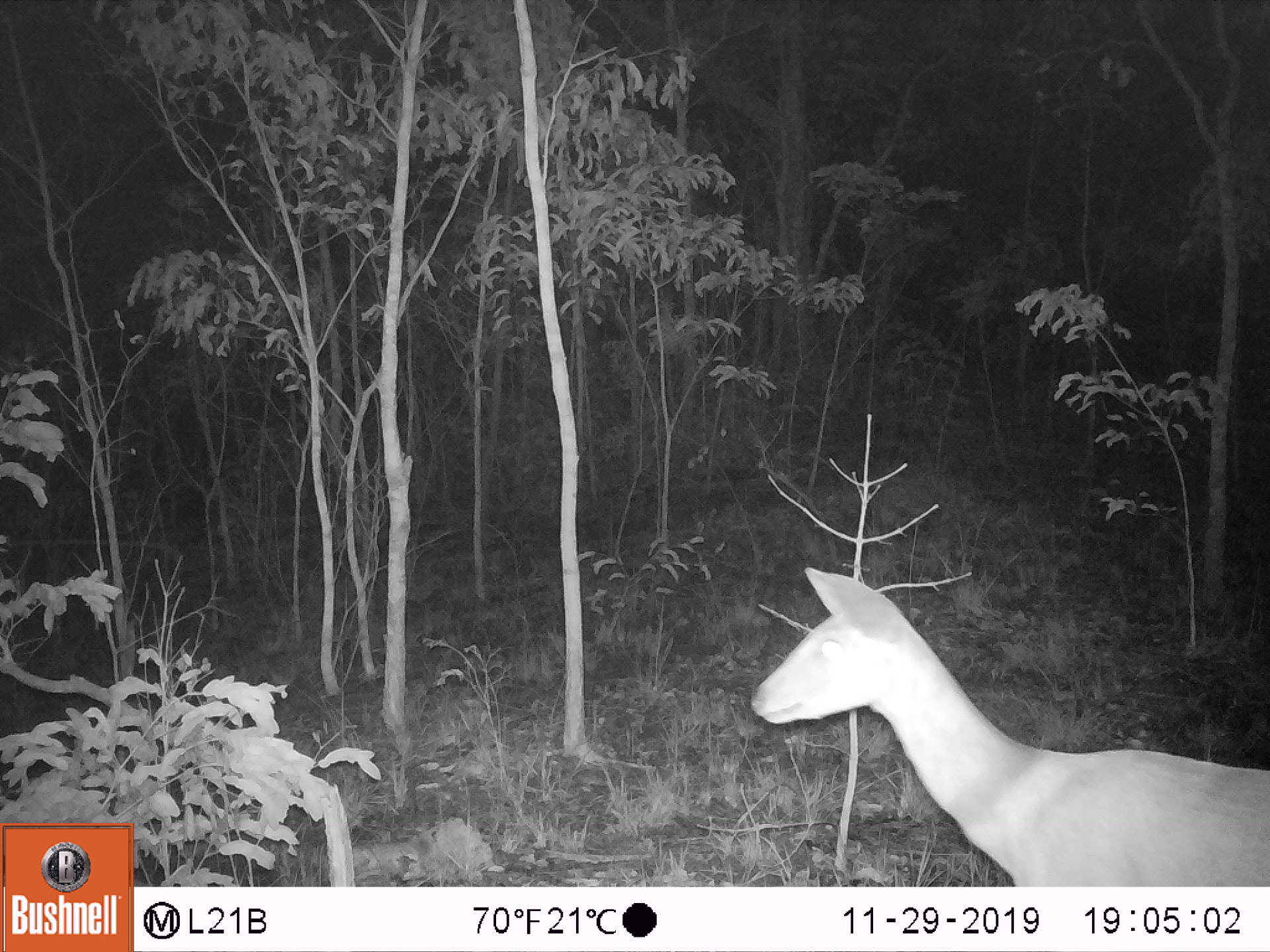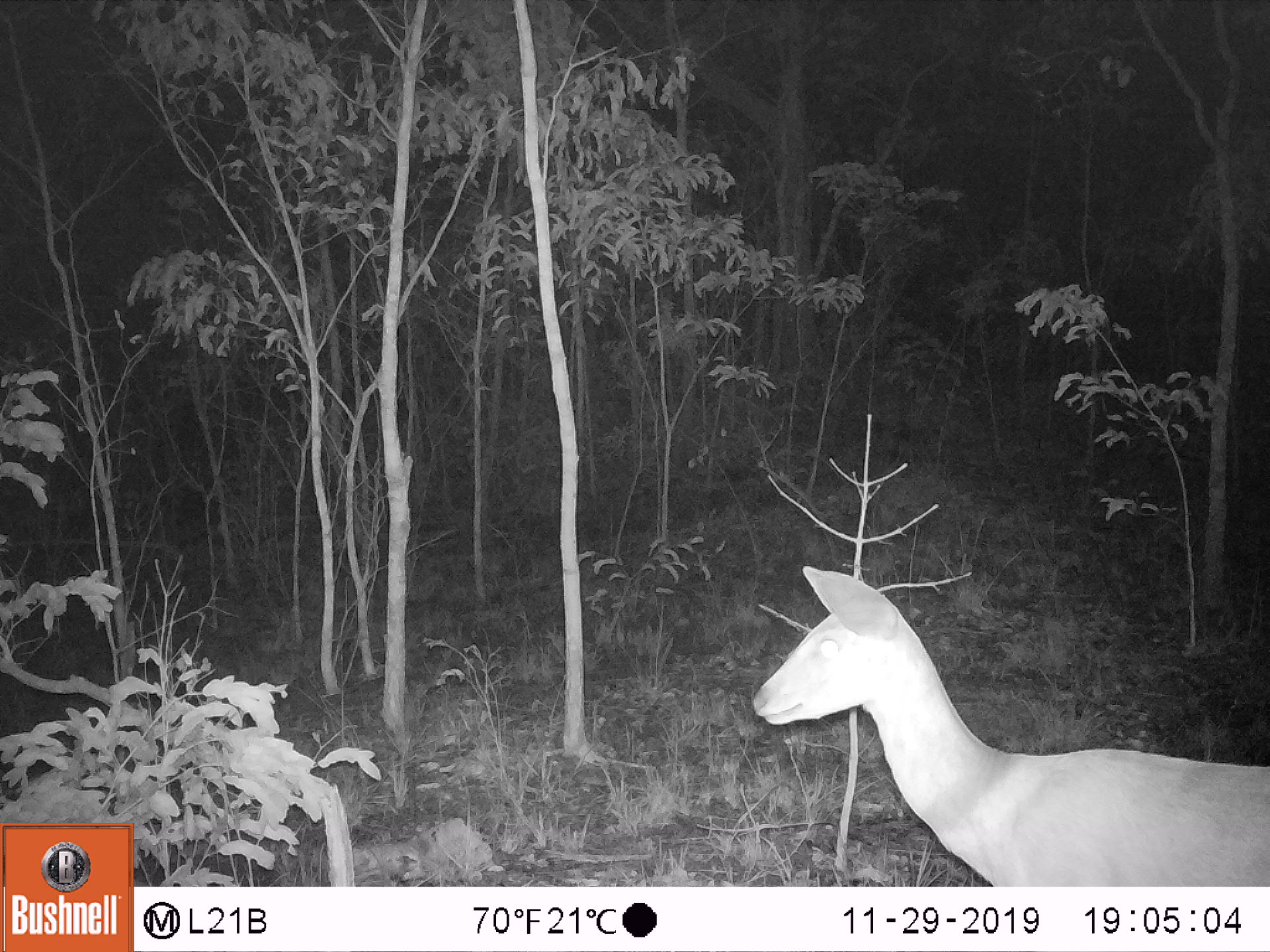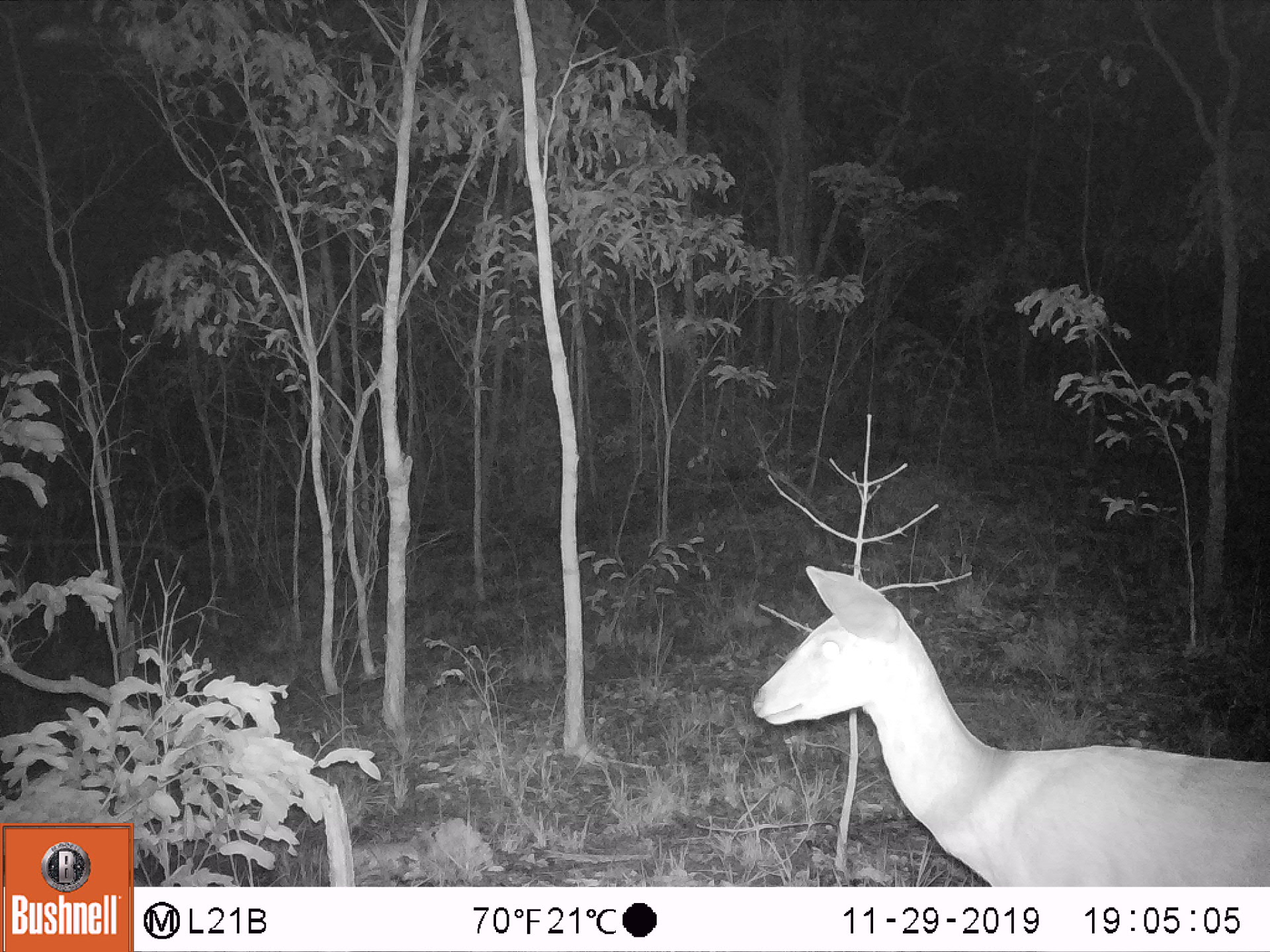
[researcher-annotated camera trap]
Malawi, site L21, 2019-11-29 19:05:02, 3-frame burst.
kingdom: Animalia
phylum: Chordata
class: Mammalia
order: Artiodactyla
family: Bovidae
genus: Redunca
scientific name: Redunca arundinum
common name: southern reedbuck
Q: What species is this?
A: Southern reedbuck (Redunca arundinum).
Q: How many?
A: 1.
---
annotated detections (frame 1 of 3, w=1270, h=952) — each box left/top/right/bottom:
southern reedbuck: 750/565/1263/880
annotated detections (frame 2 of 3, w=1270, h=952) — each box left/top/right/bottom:
southern reedbuck: 740/552/1263/878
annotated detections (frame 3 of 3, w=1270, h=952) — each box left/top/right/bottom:
southern reedbuck: 735/569/1265/885